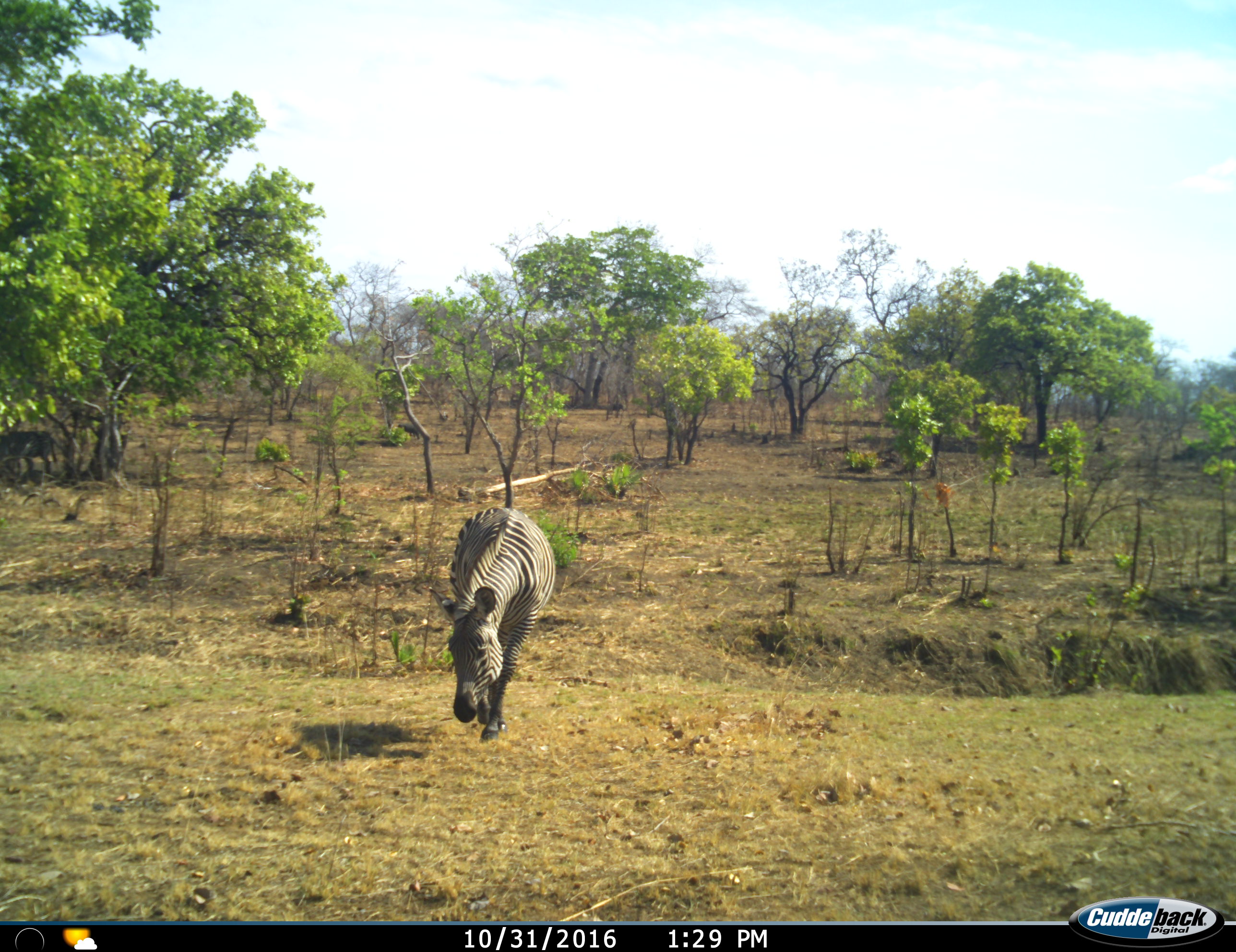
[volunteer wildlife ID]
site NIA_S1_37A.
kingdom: Animalia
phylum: Chordata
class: Mammalia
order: Perissodactyla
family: Equidae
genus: Equus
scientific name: Equus quagga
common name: plains zebra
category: zebraplains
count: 1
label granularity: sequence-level